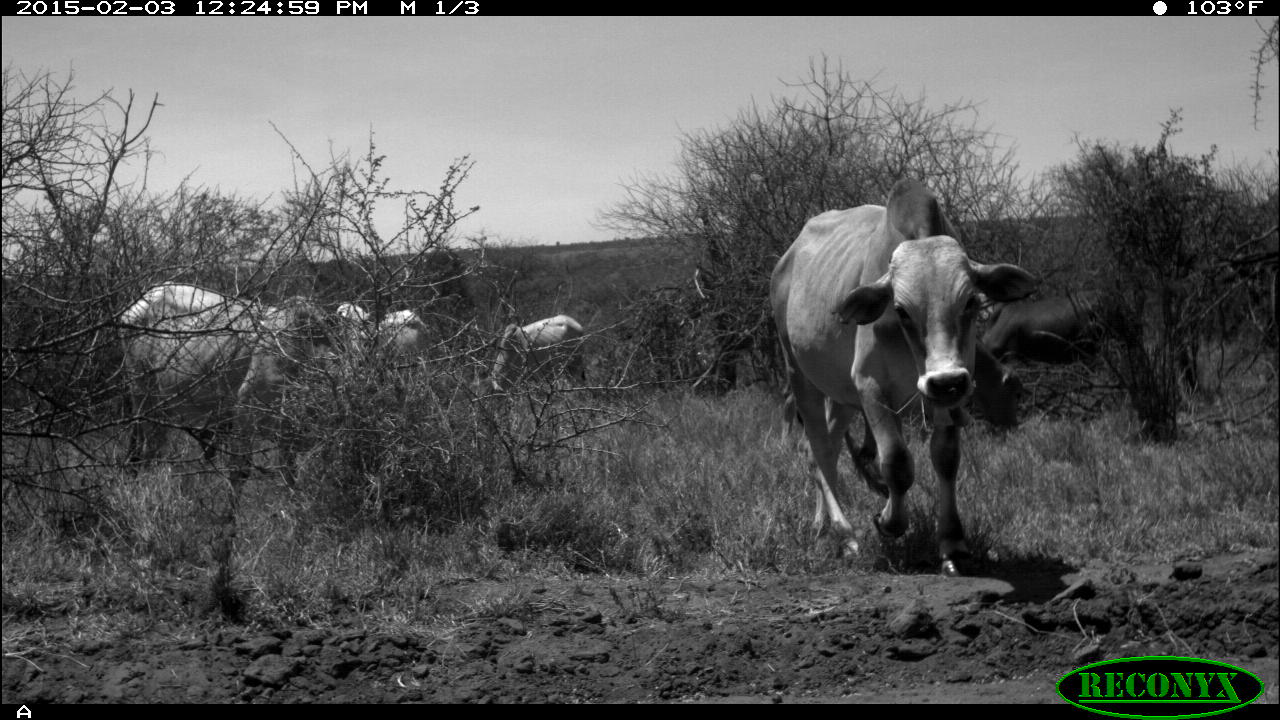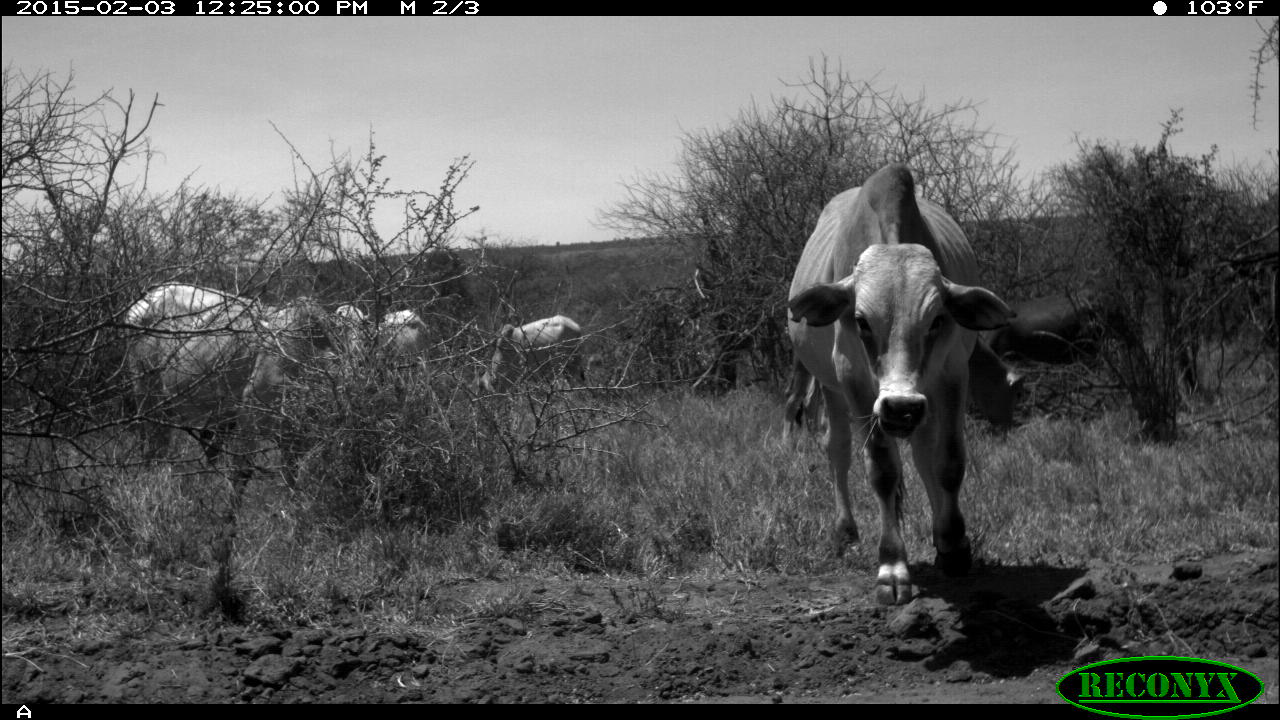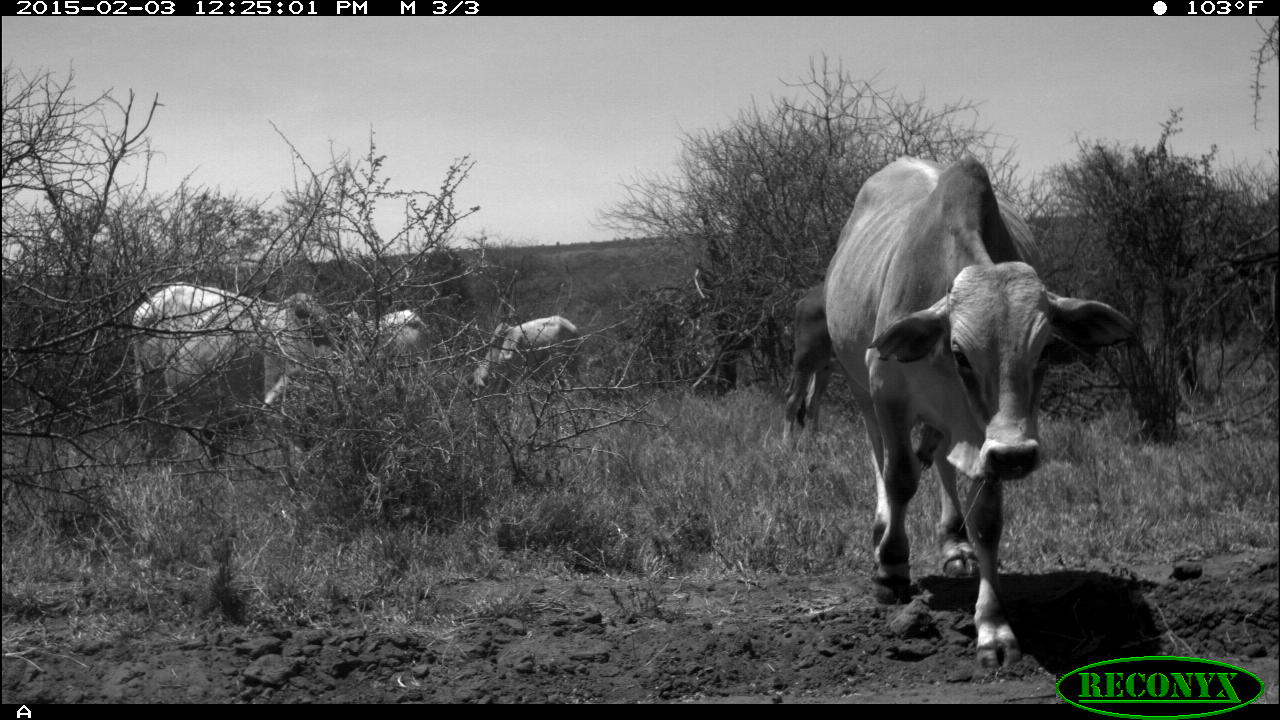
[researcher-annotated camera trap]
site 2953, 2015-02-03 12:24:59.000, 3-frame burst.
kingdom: Animalia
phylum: Chordata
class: Mammalia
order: Artiodactyla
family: Bovidae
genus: Bos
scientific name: Bos taurus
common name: domestic cattle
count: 6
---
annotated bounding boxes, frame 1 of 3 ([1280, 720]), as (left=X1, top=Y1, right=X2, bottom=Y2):
bos taurus: (left=769, top=178, right=1040, bottom=575); (left=118, top=280, right=349, bottom=493); (left=862, top=331, right=1027, bottom=460); (left=975, top=291, right=1133, bottom=376); (left=488, top=313, right=587, bottom=393); (left=336, top=300, right=432, bottom=371)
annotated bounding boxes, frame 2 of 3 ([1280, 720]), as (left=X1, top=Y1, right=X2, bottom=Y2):
bos taurus: (left=787, top=161, right=1019, bottom=605); (left=784, top=330, right=1029, bottom=443); (left=123, top=280, right=282, bottom=446); (left=230, top=311, right=332, bottom=513); (left=980, top=285, right=1142, bottom=363); (left=476, top=314, right=587, bottom=399); (left=323, top=304, right=431, bottom=380)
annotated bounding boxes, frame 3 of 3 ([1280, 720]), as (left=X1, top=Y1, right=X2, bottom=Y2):
bos taurus: (left=824, top=154, right=1130, bottom=668); (left=131, top=282, right=345, bottom=467); (left=472, top=314, right=584, bottom=400); (left=782, top=284, right=837, bottom=452); (left=344, top=308, right=434, bottom=368)